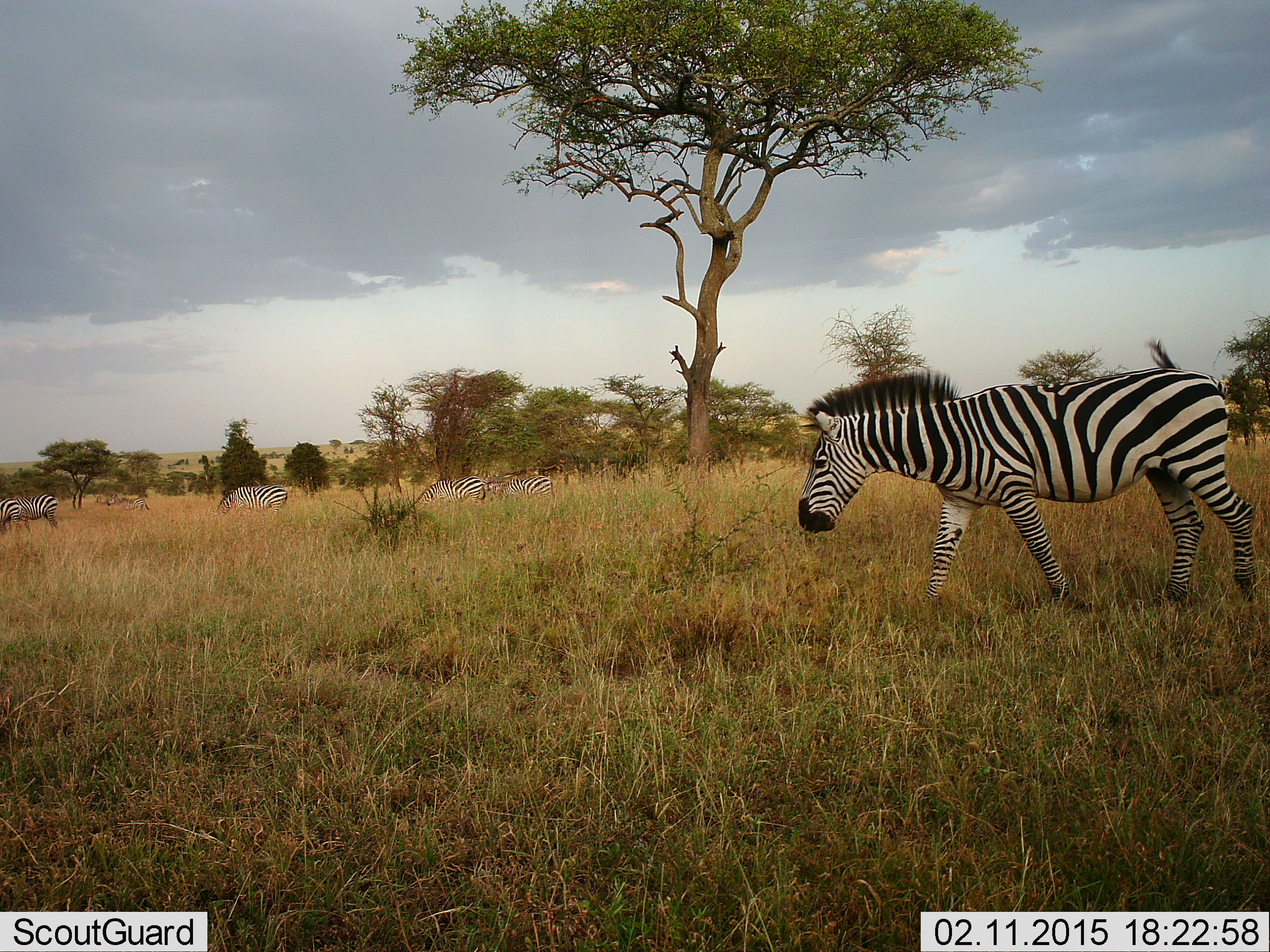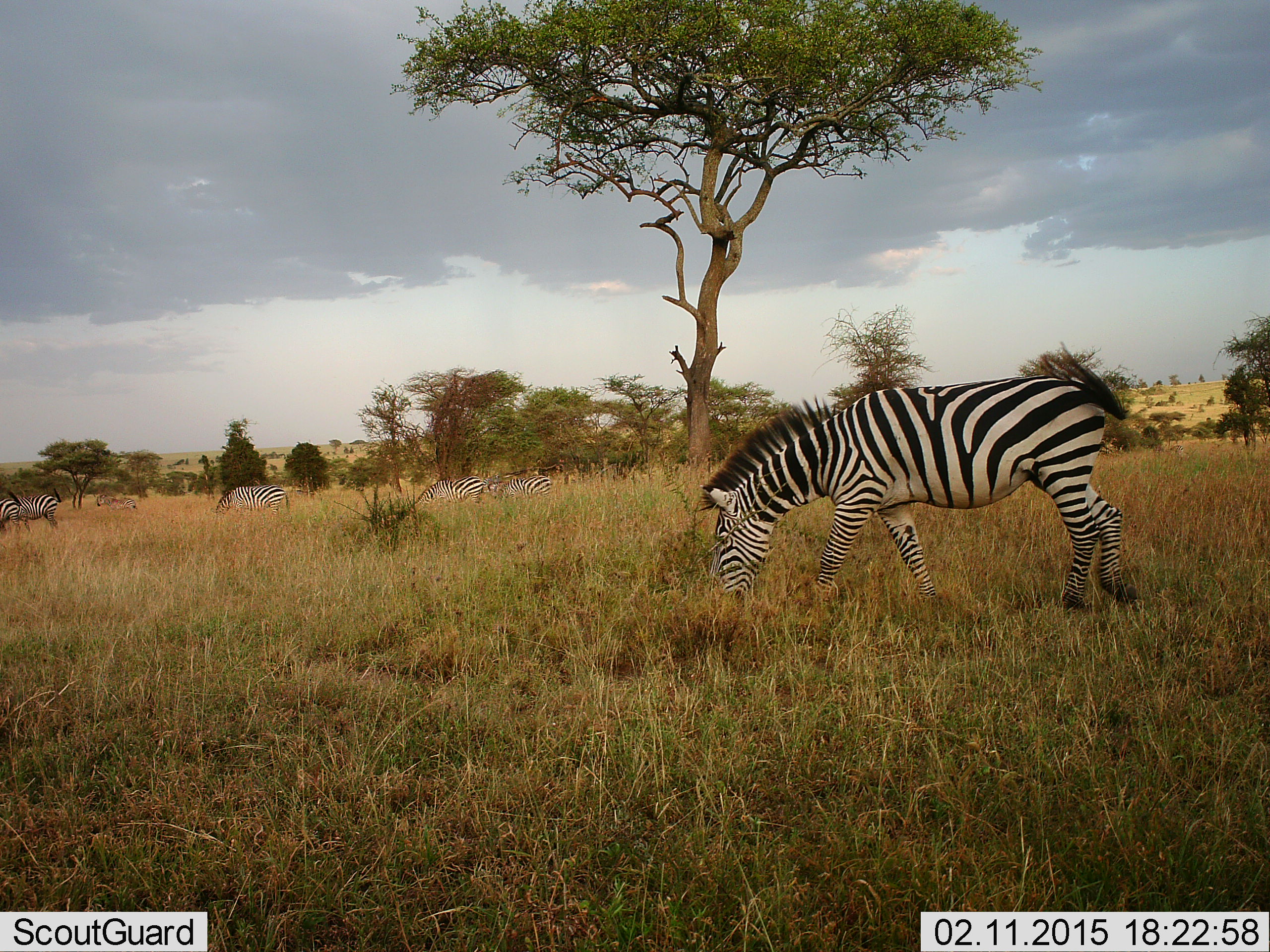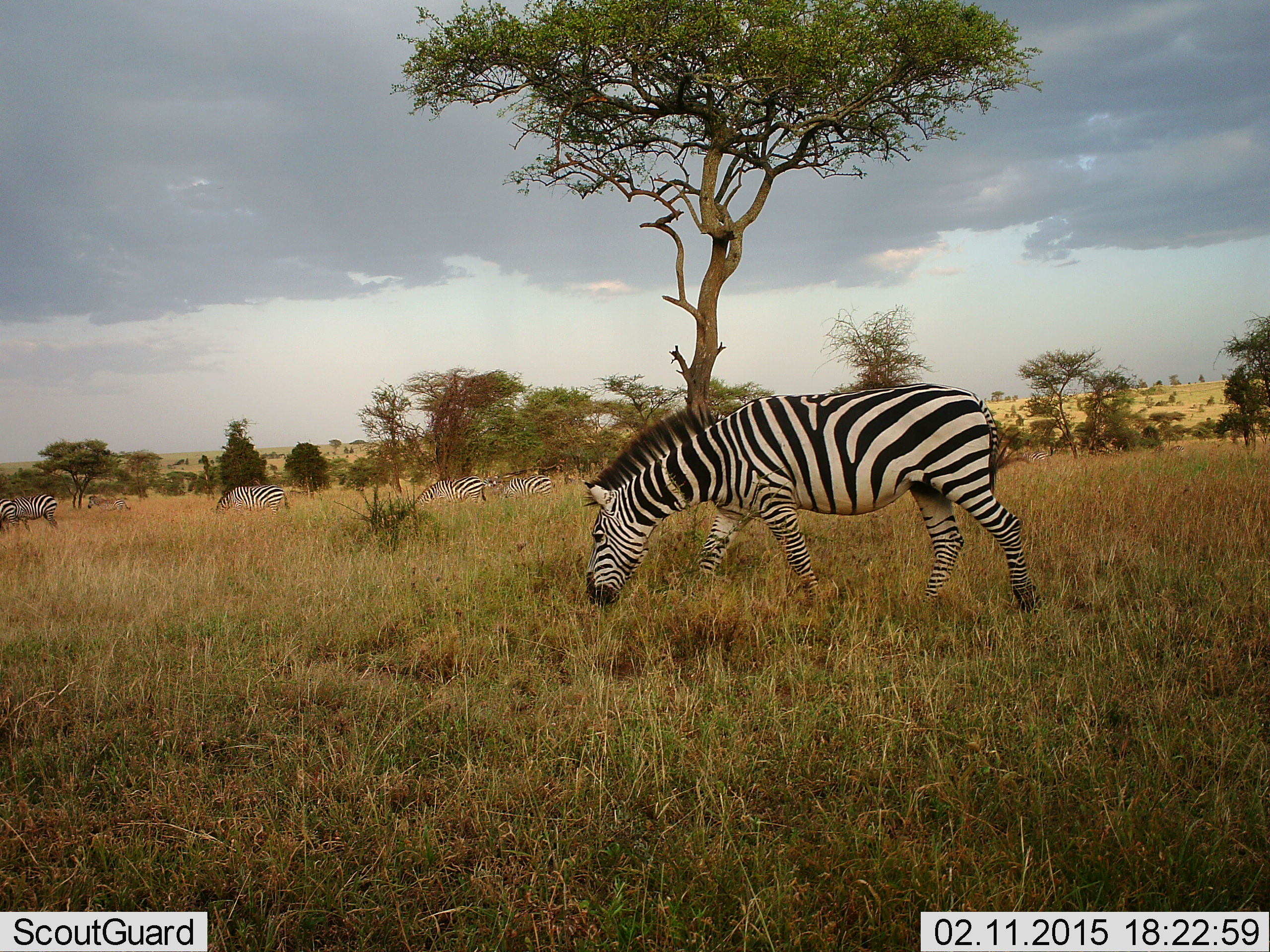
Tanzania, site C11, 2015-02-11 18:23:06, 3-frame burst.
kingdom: Animalia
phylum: Chordata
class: Mammalia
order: Perissodactyla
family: Equidae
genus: Equus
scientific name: Equus quagga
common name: plains zebra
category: zebra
Zebra (plains zebra) (Equus quagga), count 6. Behavior (volunteer vote fractions): standing 50%, resting 0%, moving 50%, interacting 0%. Young present (vote fraction): 0%. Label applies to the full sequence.